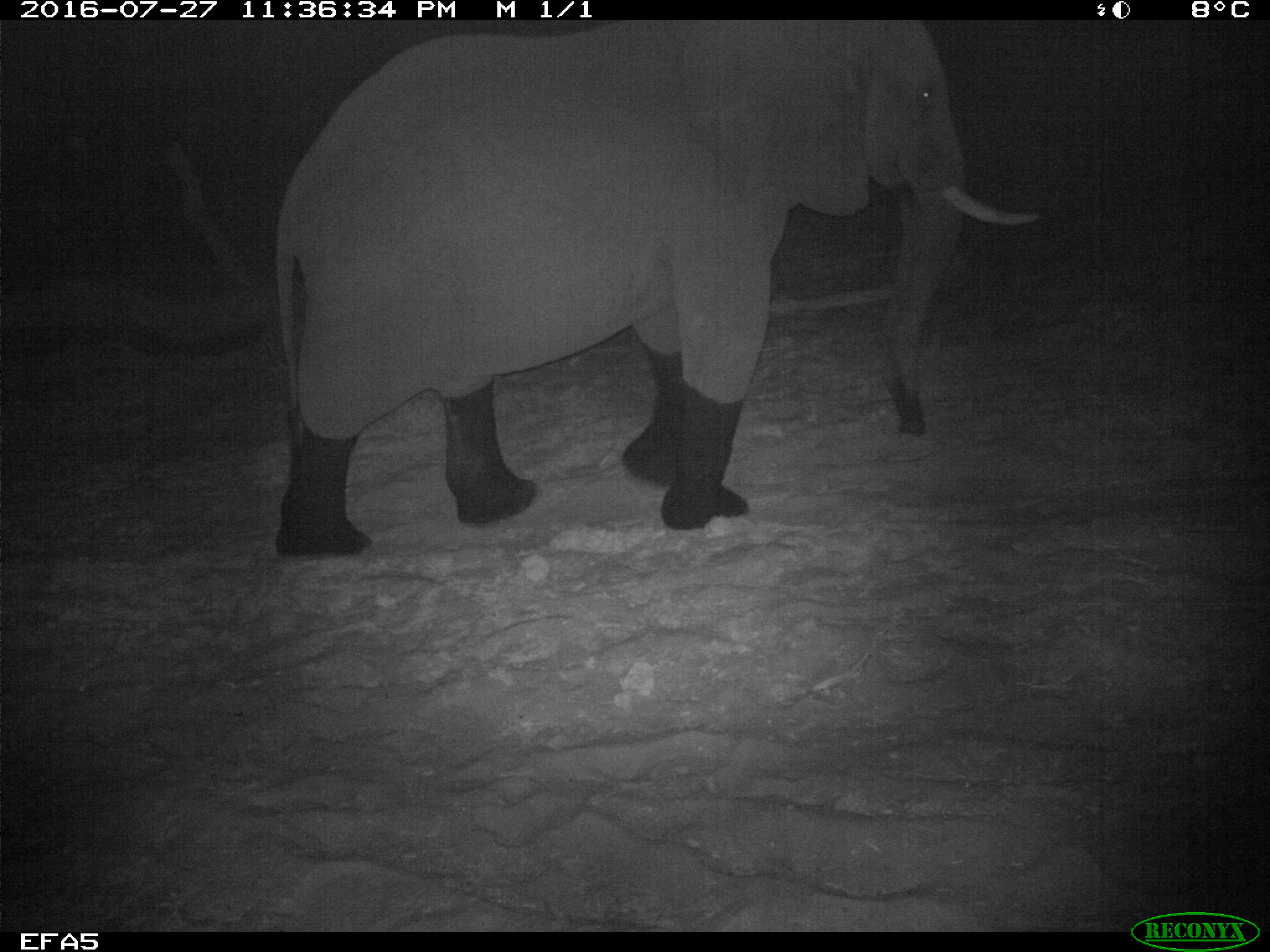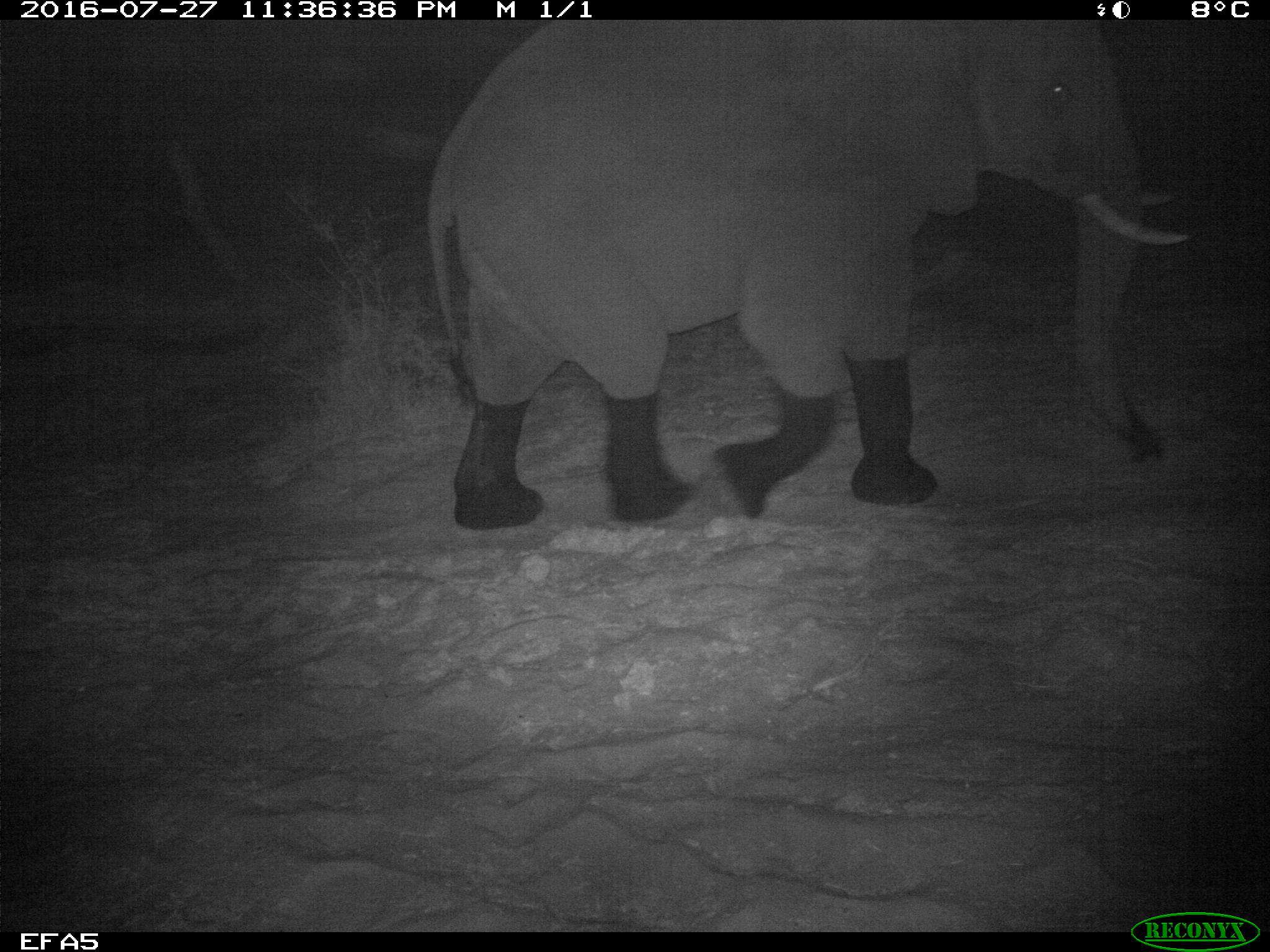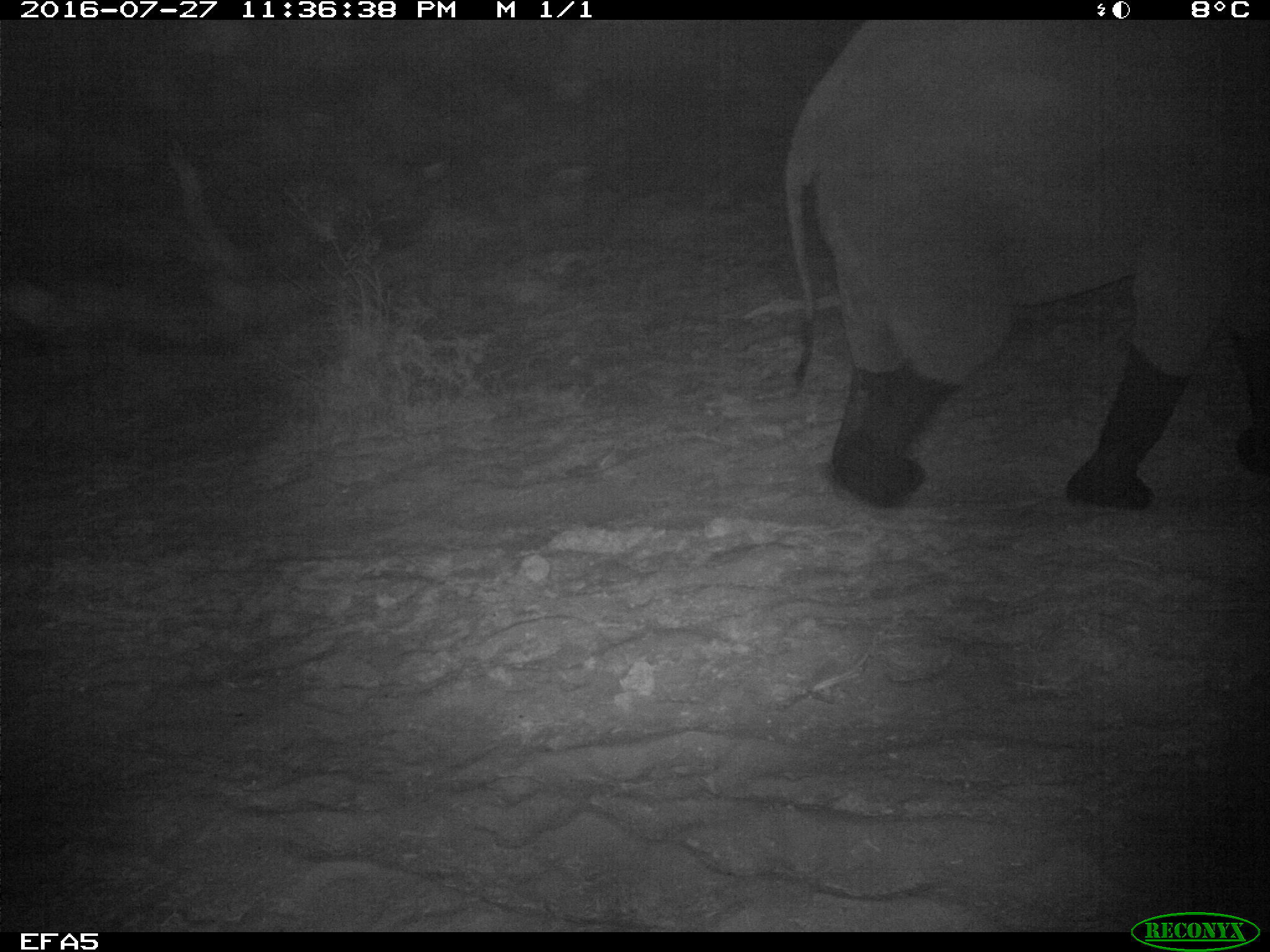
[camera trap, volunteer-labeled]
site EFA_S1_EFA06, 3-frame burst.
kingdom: Animalia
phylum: Chordata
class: Mammalia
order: Proboscidea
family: Elephantidae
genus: Loxodonta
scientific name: Loxodonta africana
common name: african bush elephant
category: elephant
Elephant (african bush elephant) (Loxodonta africana), count 1. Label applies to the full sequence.